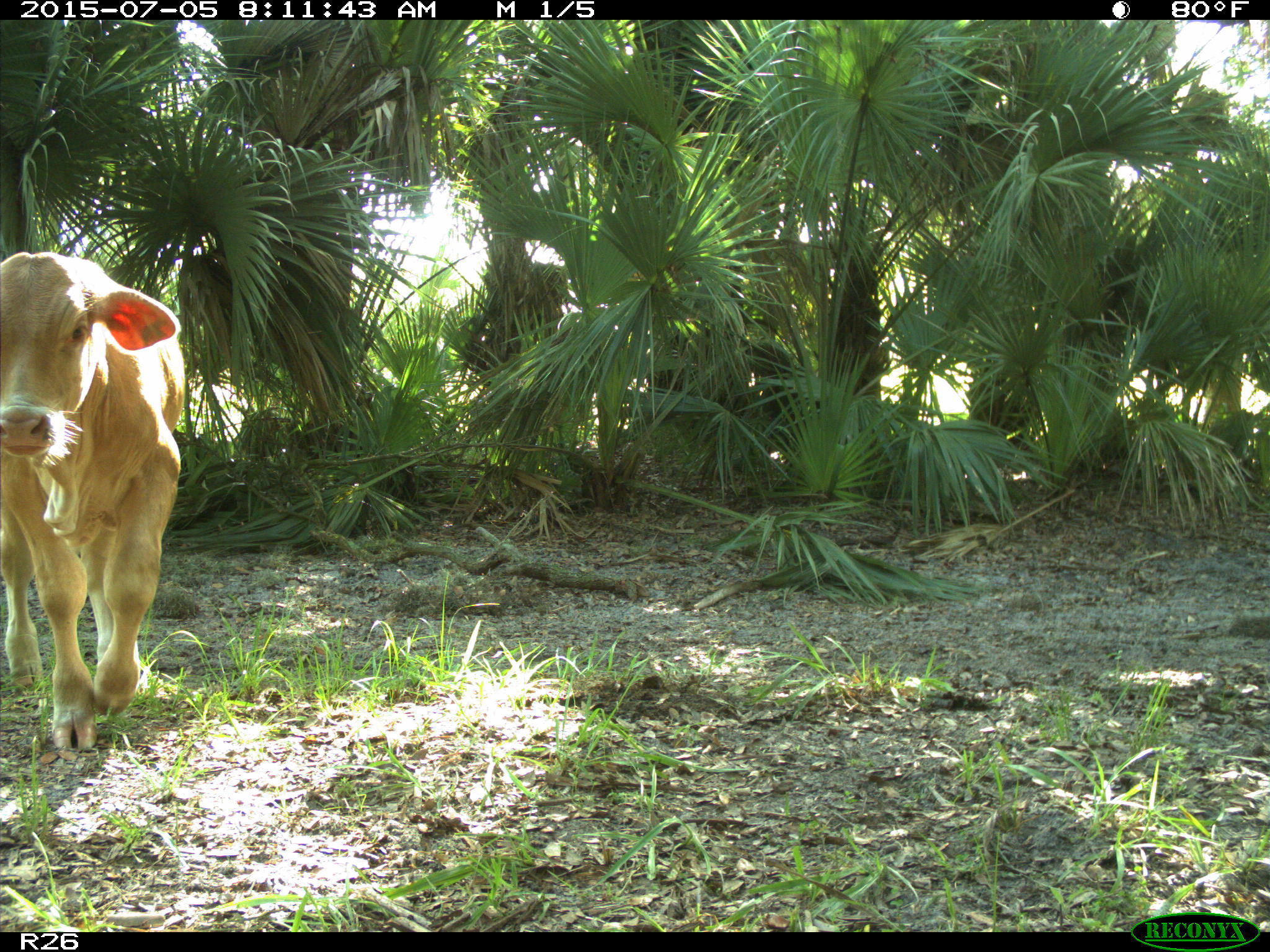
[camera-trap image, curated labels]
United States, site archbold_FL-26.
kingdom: Animalia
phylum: Chordata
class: Mammalia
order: Artiodactyla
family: Bovidae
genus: Bos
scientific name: Bos taurus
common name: domestic cow